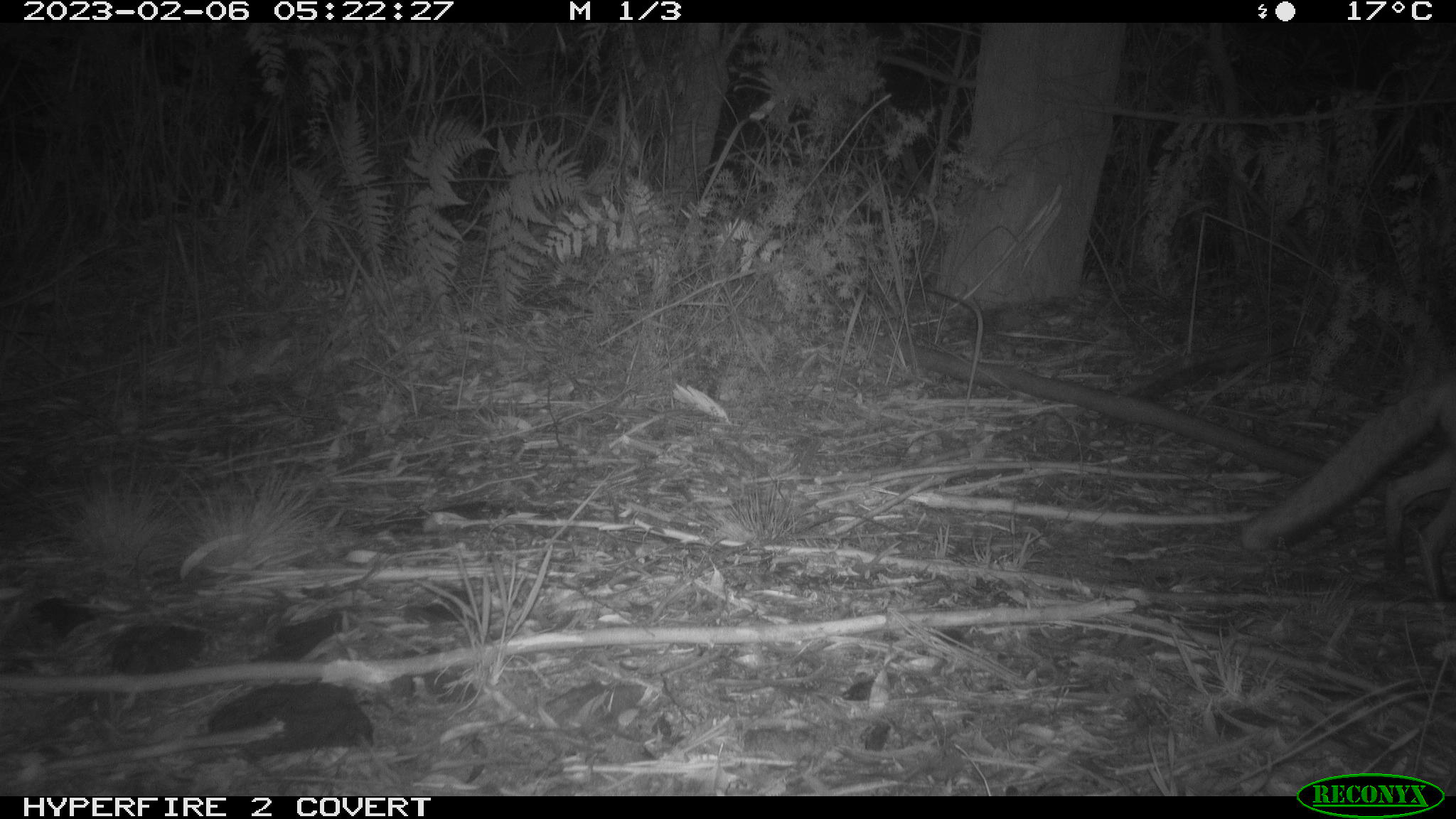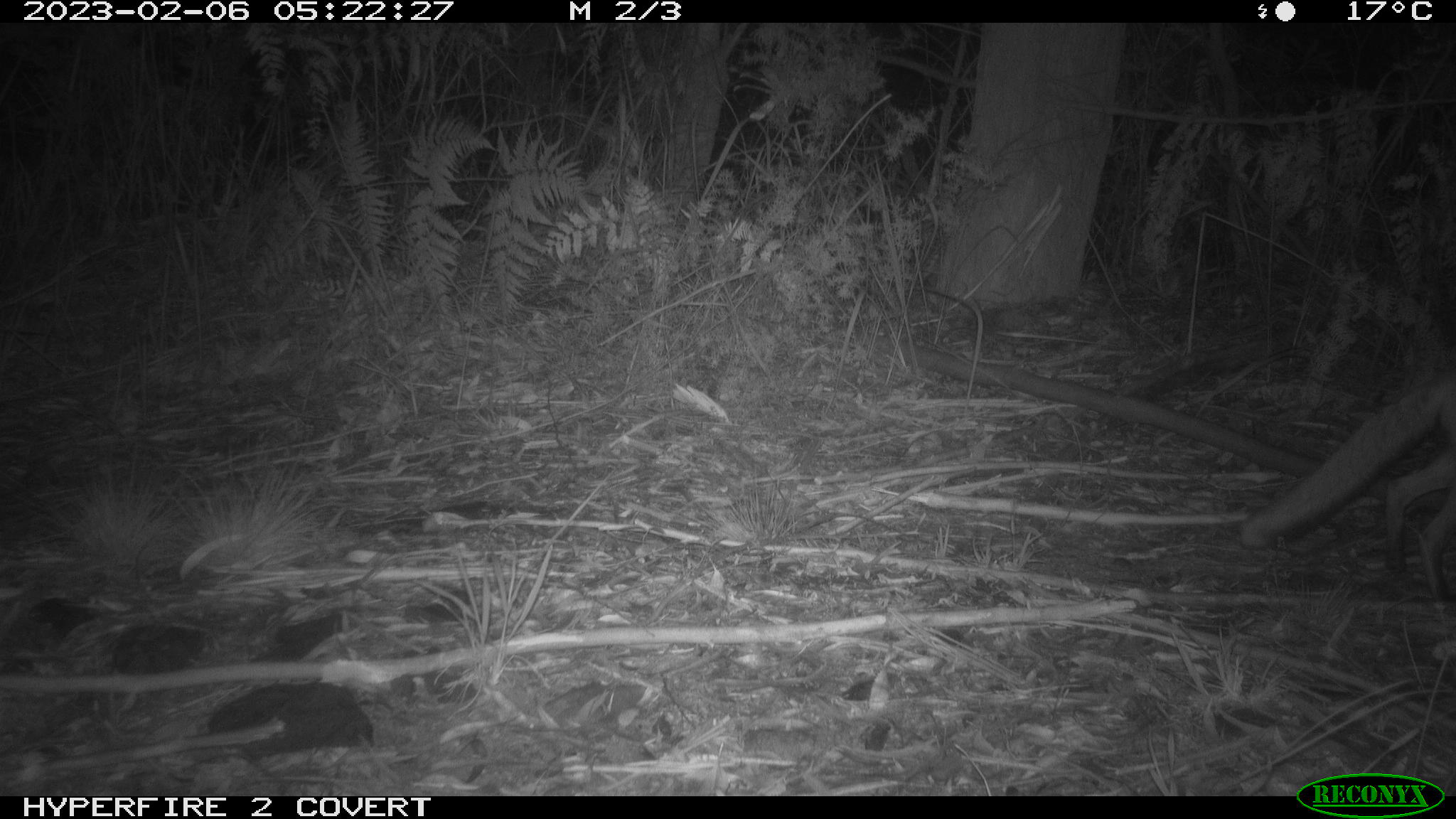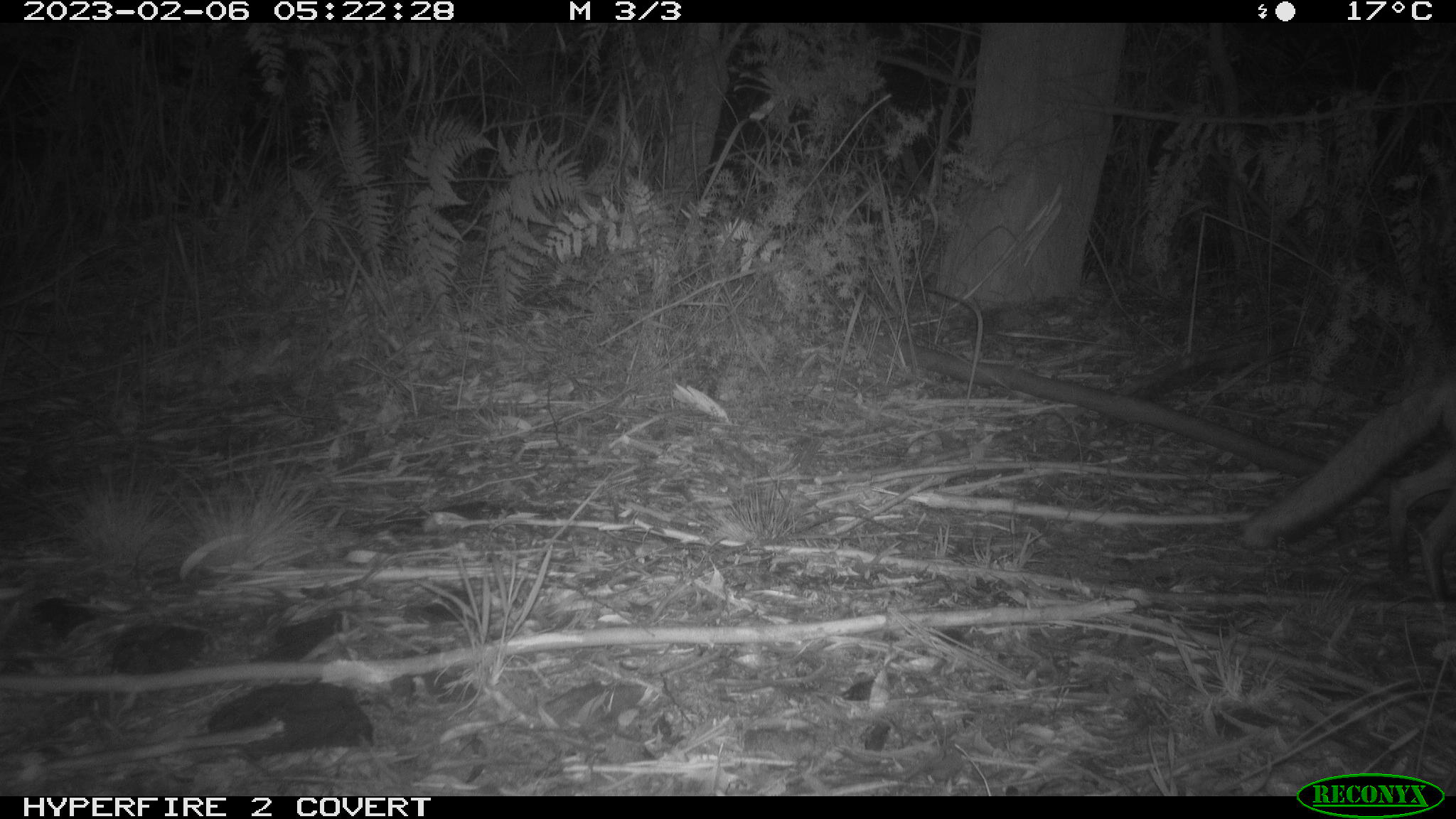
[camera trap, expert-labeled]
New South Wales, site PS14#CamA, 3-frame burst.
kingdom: Animalia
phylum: Chordata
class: Mammalia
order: Carnivora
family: Canidae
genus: Vulpes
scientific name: Vulpes vulpes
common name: red fox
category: fox